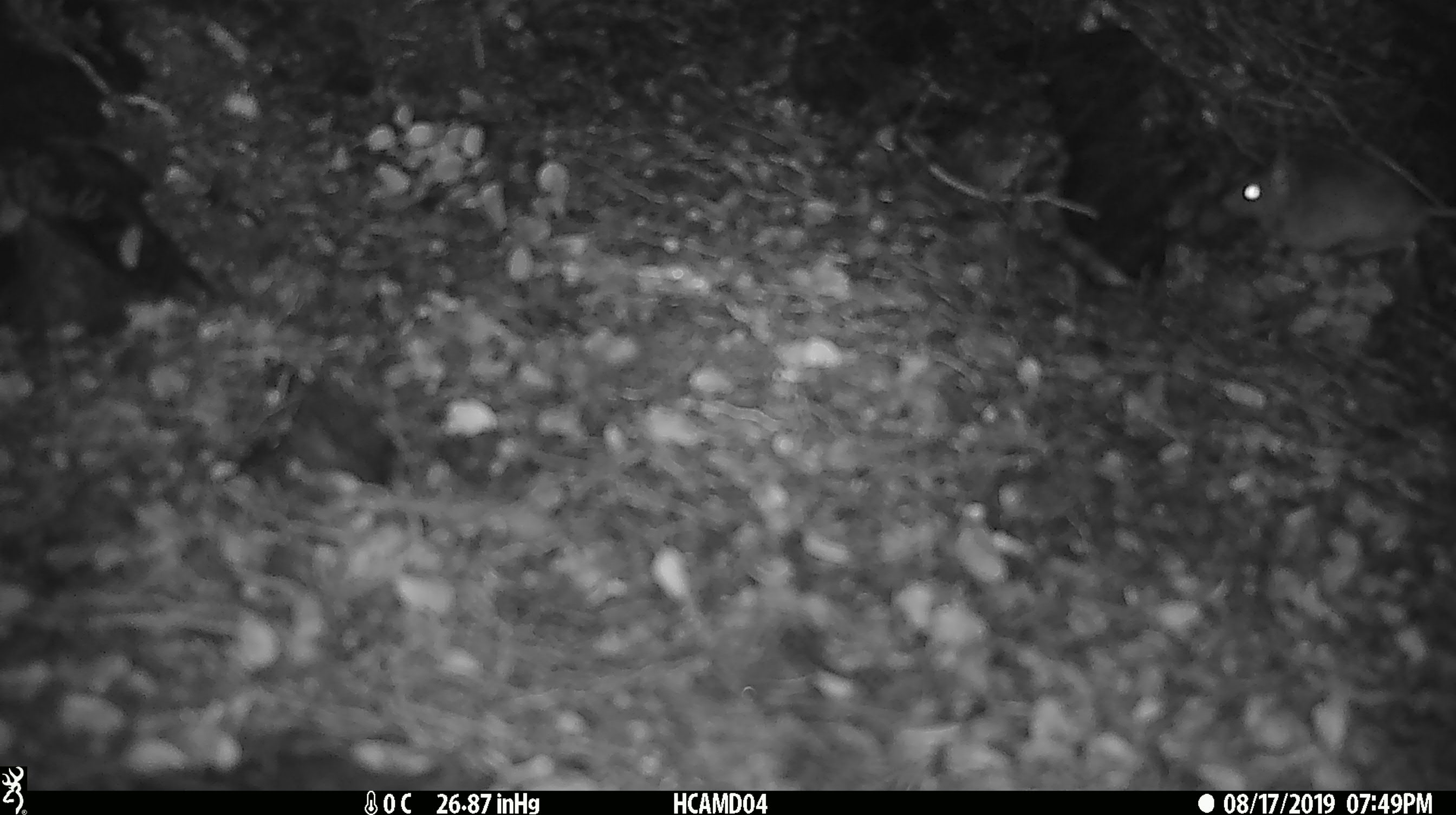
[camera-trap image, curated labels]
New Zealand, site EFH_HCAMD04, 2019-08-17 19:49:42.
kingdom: Animalia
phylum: Chordata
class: Mammalia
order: Rodentia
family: Muridae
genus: Mus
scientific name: Mus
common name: mouse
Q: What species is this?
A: Mouse (Mus).